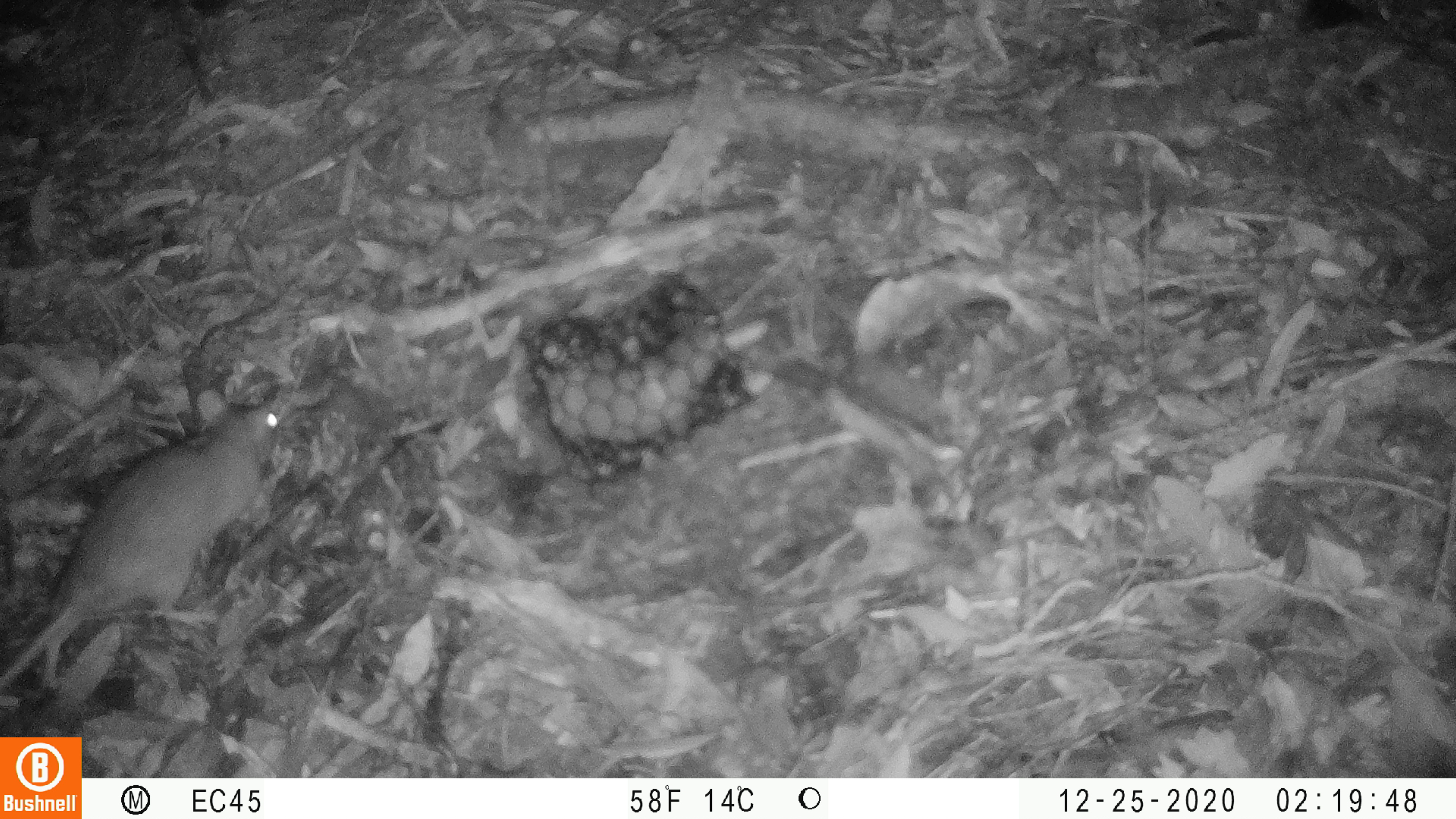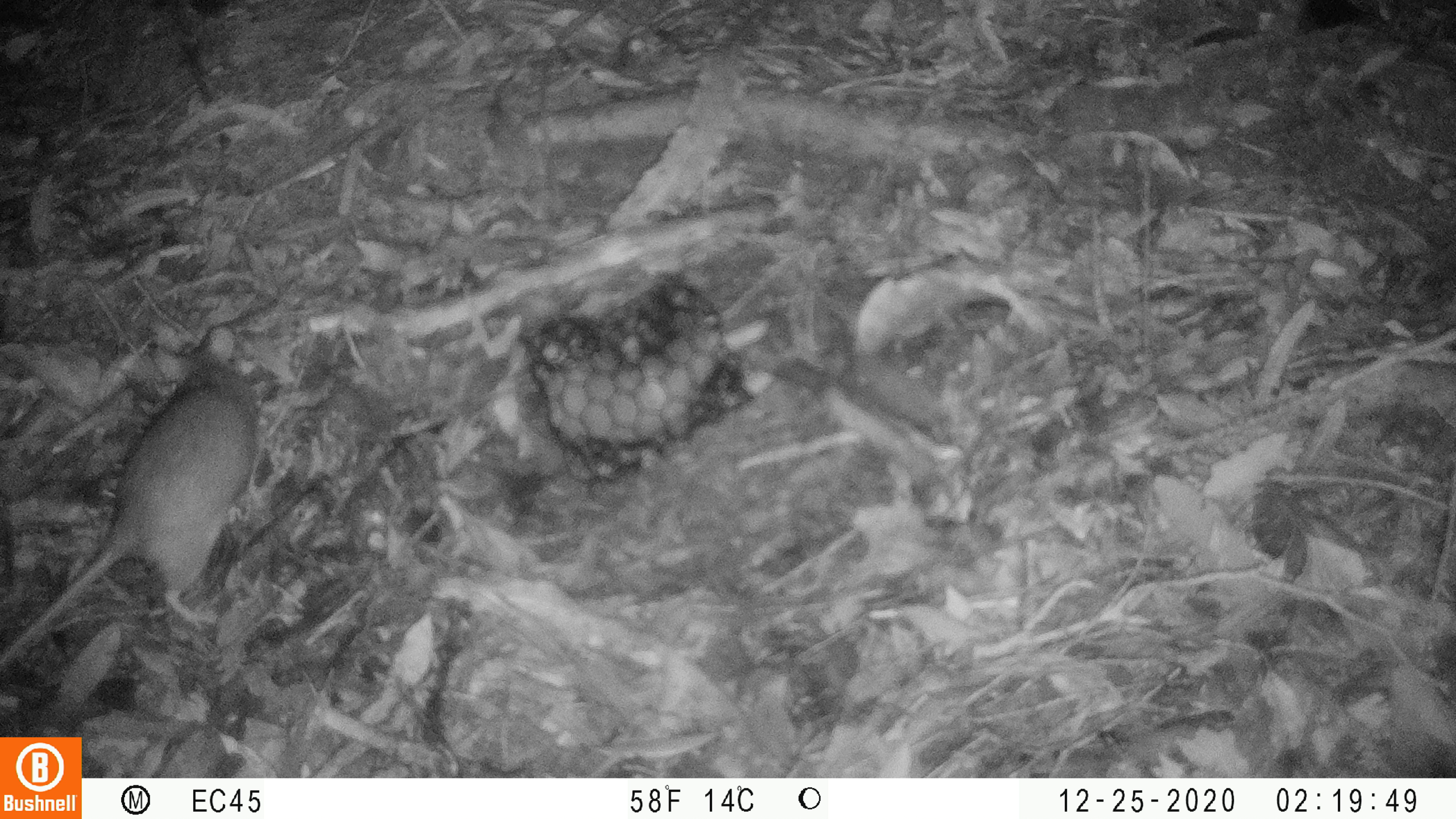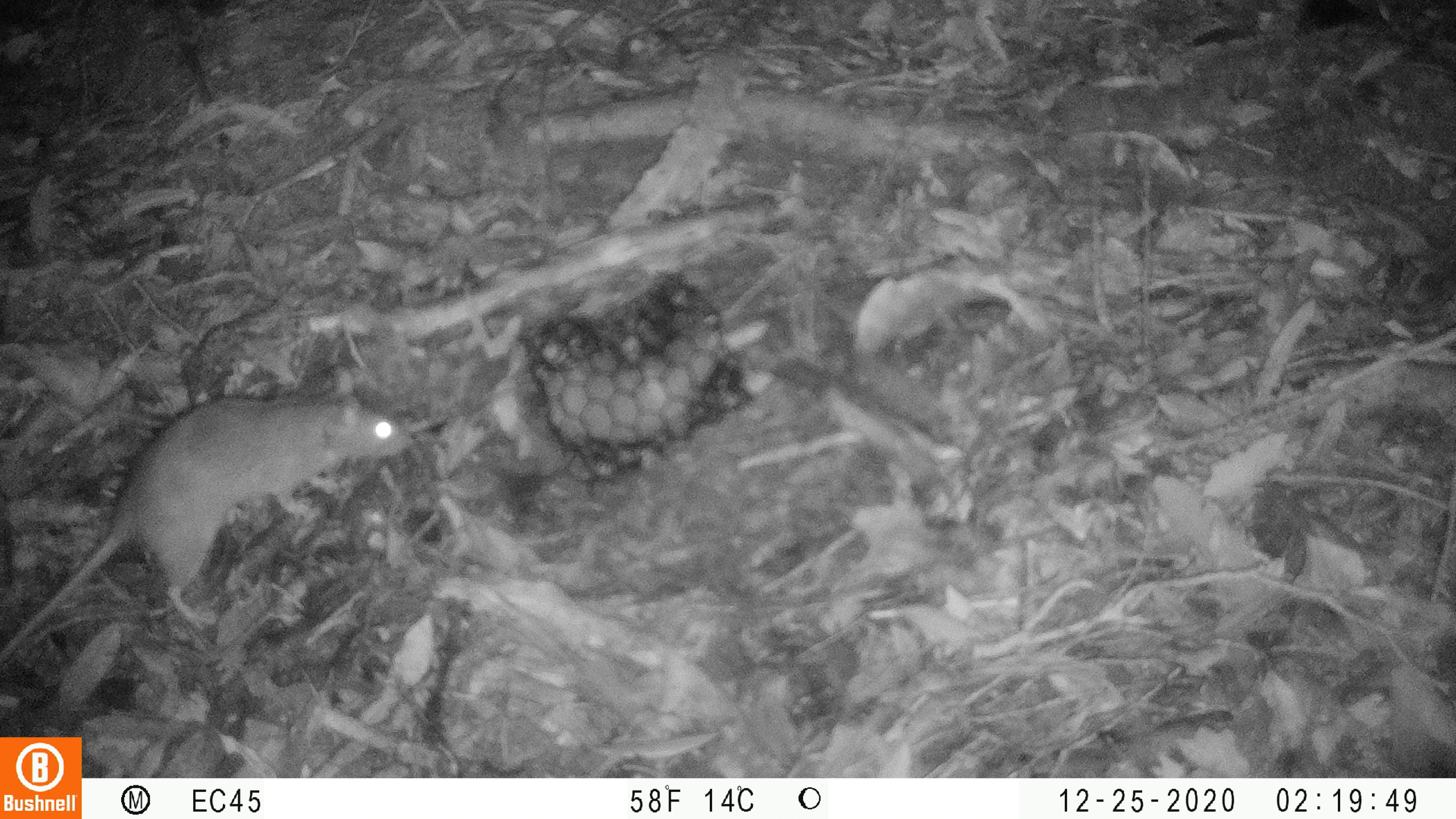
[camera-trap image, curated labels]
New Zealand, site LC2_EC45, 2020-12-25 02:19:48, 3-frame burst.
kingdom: Animalia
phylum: Chordata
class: Mammalia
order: Rodentia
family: Muridae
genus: Rattus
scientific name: Rattus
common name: rat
Rat (Rattus).